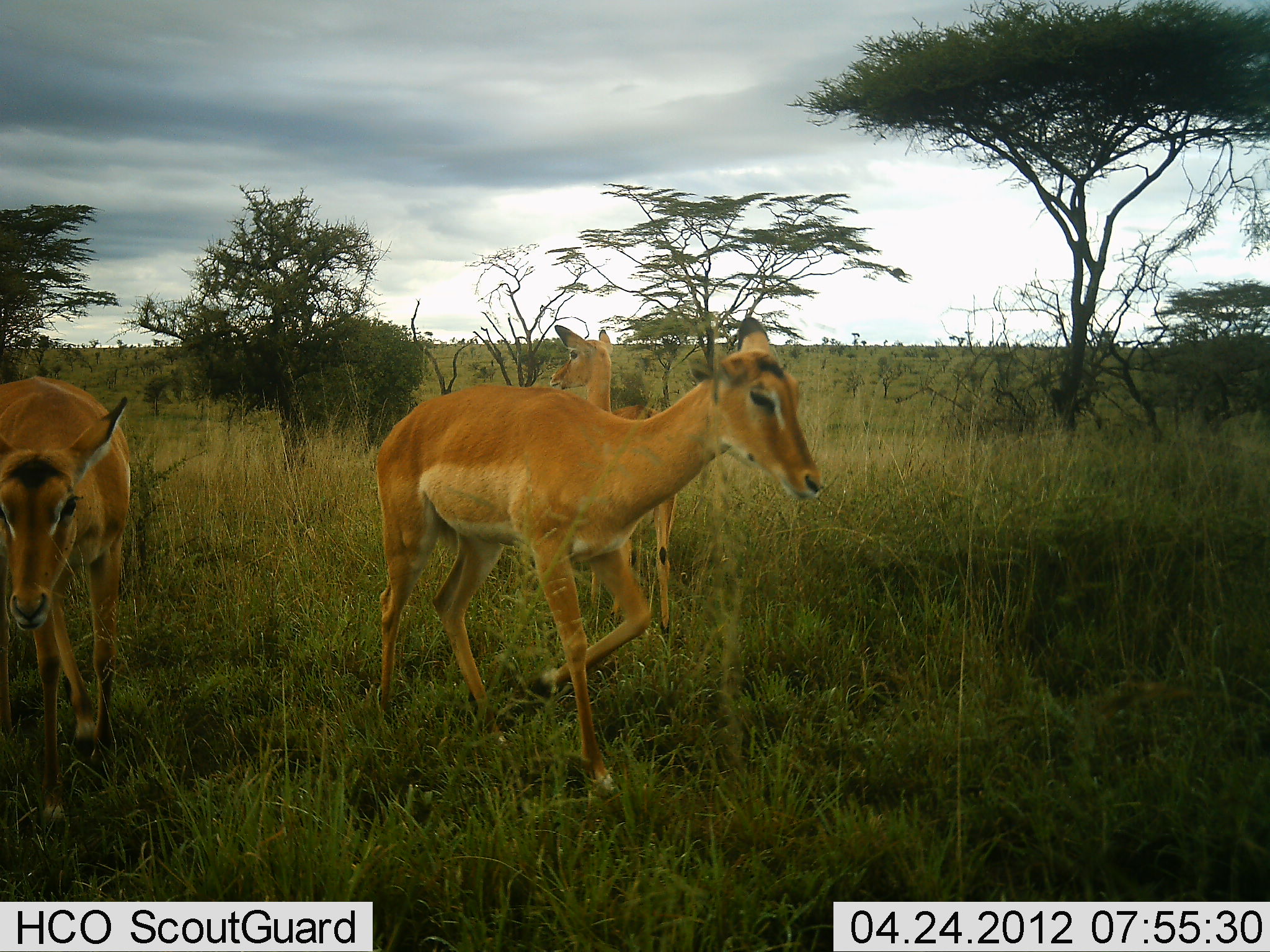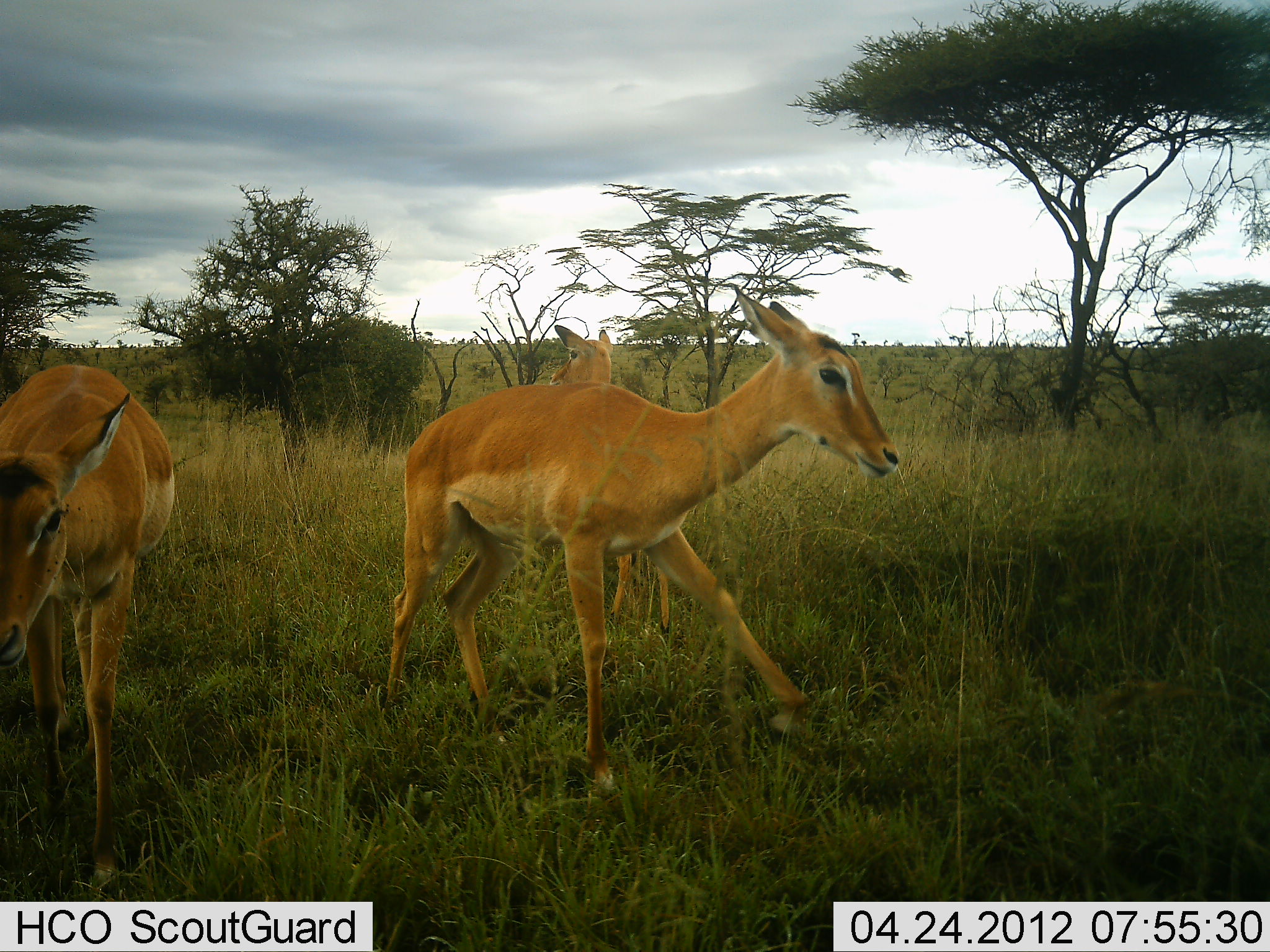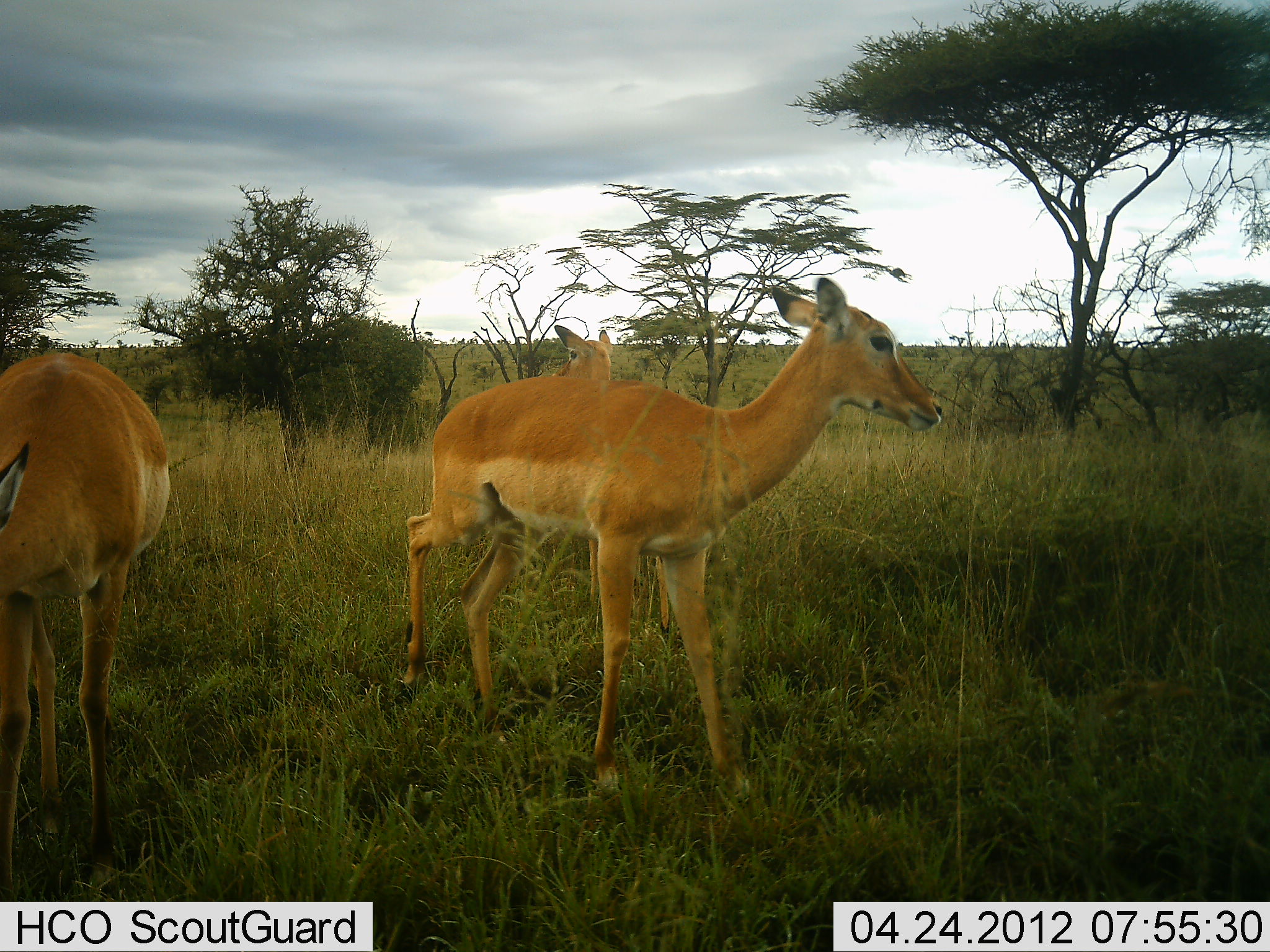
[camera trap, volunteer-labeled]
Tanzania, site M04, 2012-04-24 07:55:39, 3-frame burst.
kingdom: Animalia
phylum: Chordata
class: Mammalia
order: Artiodactyla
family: Bovidae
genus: Aepyceros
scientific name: Aepyceros melampus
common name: impala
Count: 3.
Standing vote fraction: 71%.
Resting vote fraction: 0%.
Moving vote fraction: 88%.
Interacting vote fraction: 0%.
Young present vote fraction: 6%.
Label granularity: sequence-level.